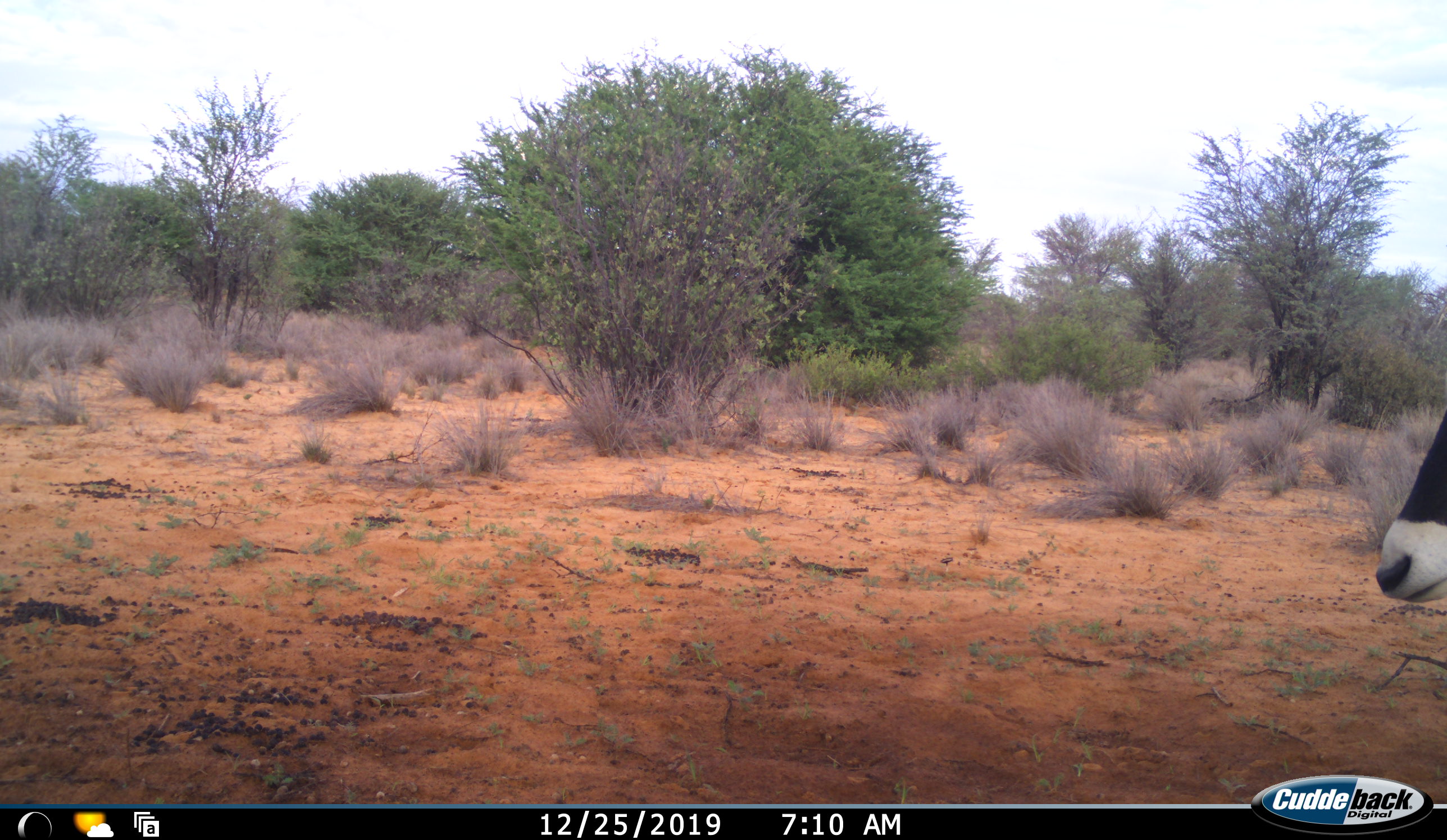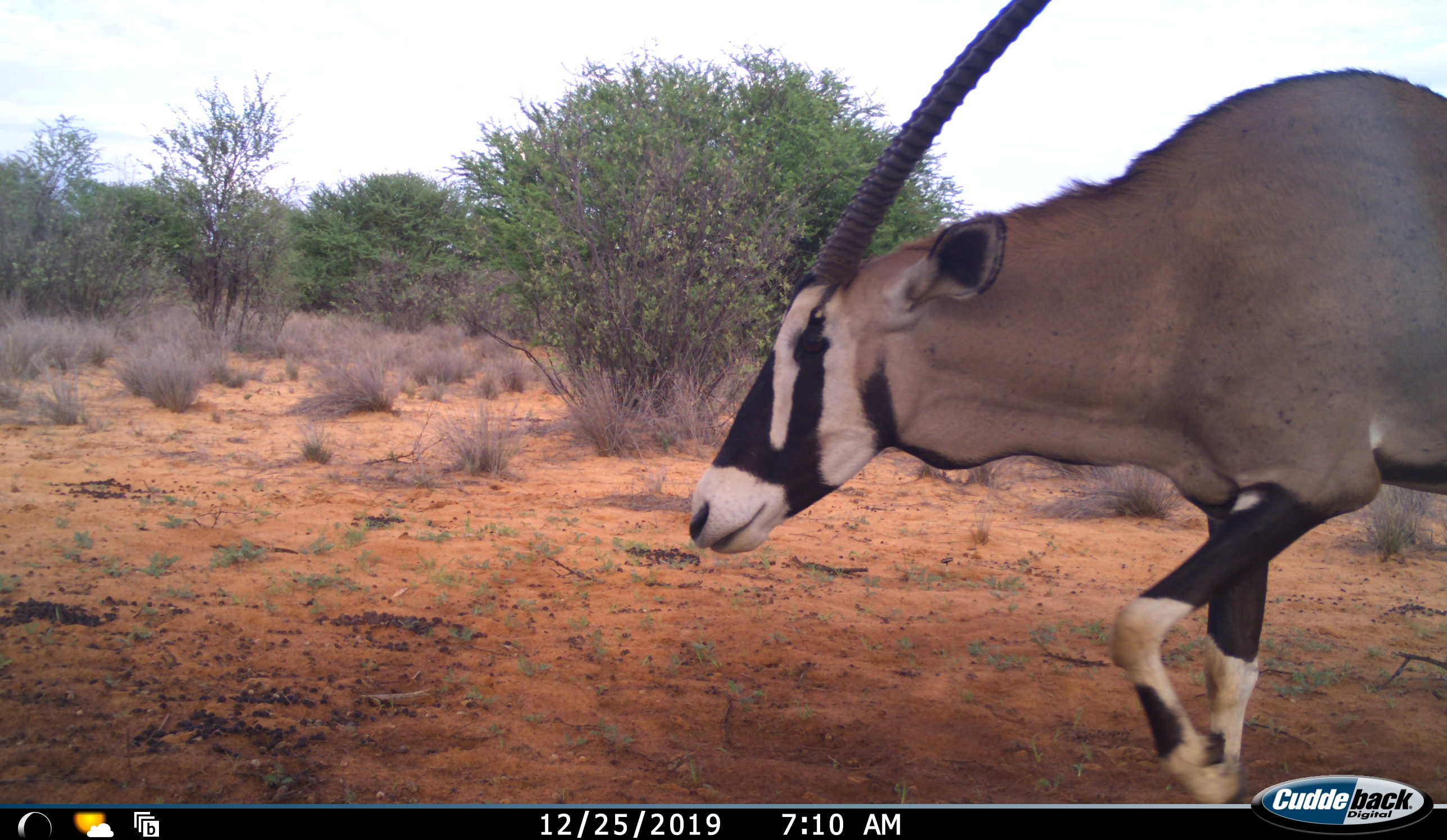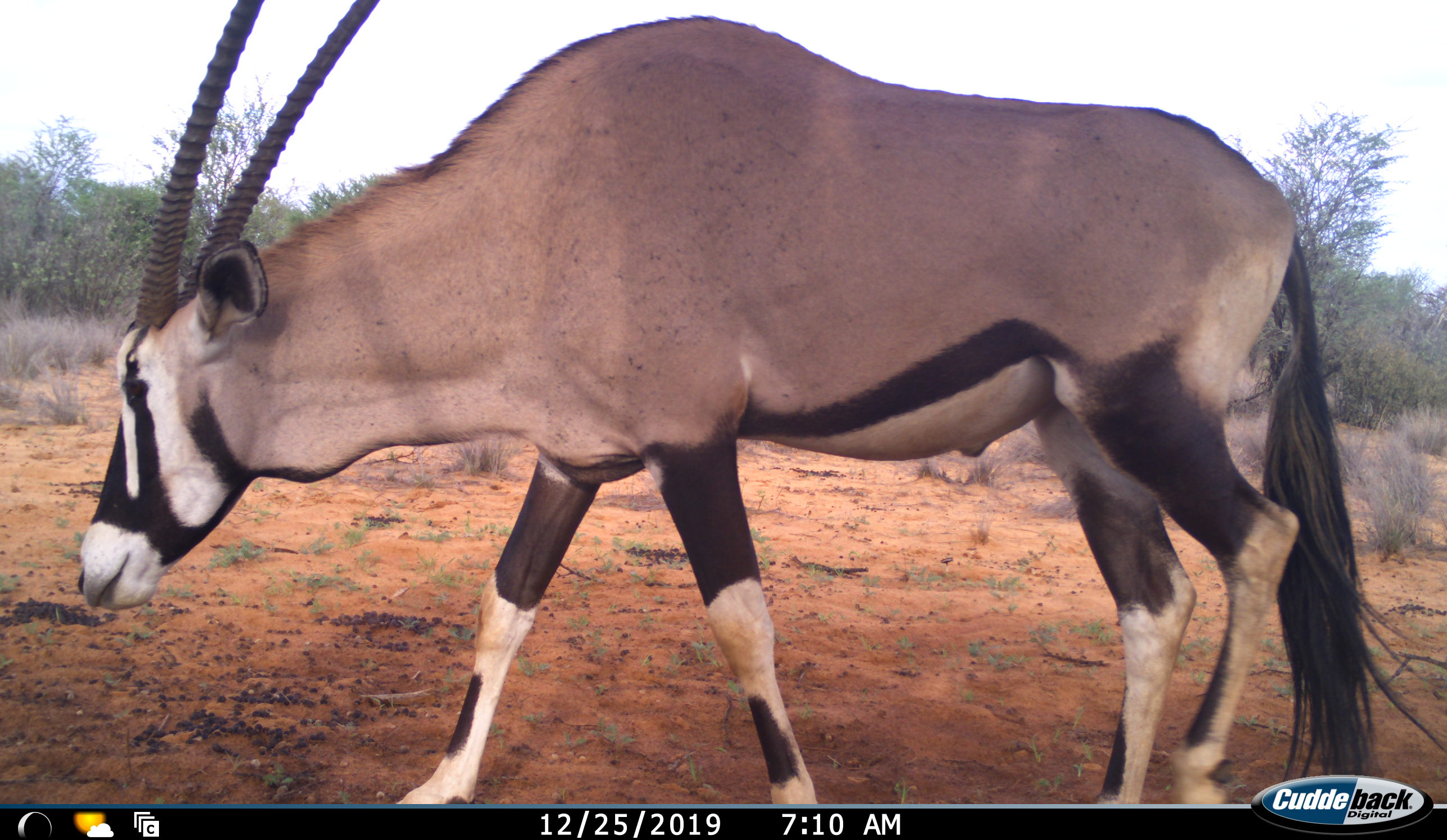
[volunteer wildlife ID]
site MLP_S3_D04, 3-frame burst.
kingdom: Animalia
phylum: Chordata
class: Mammalia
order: Artiodactyla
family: Bovidae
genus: Oryx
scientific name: Oryx gazella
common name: gemsbok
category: oryx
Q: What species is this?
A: Oryx (gemsbok) (Oryx gazella).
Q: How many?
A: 1.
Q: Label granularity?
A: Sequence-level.